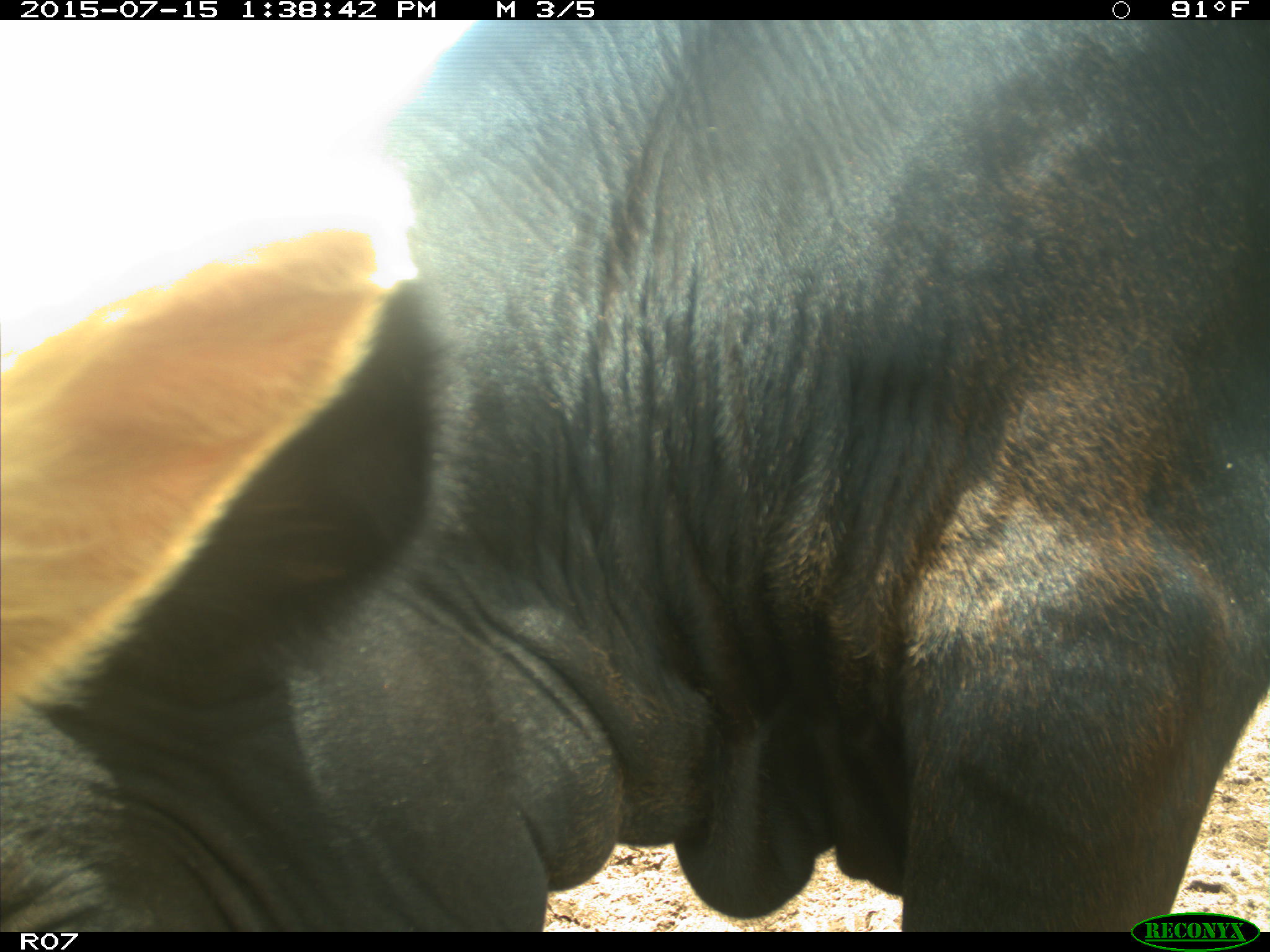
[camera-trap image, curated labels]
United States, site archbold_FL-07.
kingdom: Animalia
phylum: Chordata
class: Mammalia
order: Artiodactyla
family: Bovidae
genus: Bos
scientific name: Bos taurus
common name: domestic cow